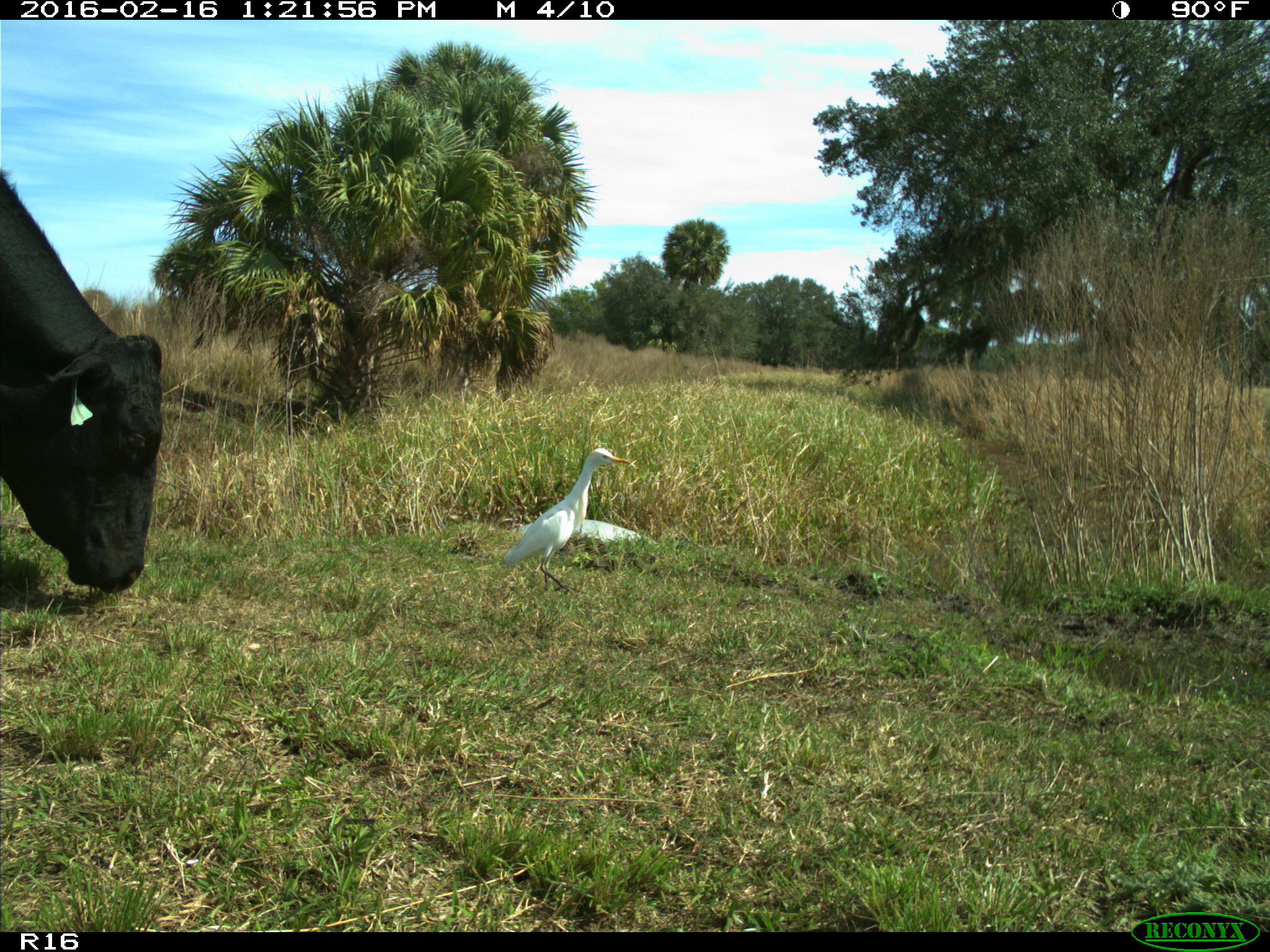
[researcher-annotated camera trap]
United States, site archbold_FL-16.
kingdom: Animalia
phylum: Chordata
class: Mammalia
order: Artiodactyla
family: Bovidae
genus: Bos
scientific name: Bos taurus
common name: domestic cow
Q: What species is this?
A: Bos taurus (domestic cow).